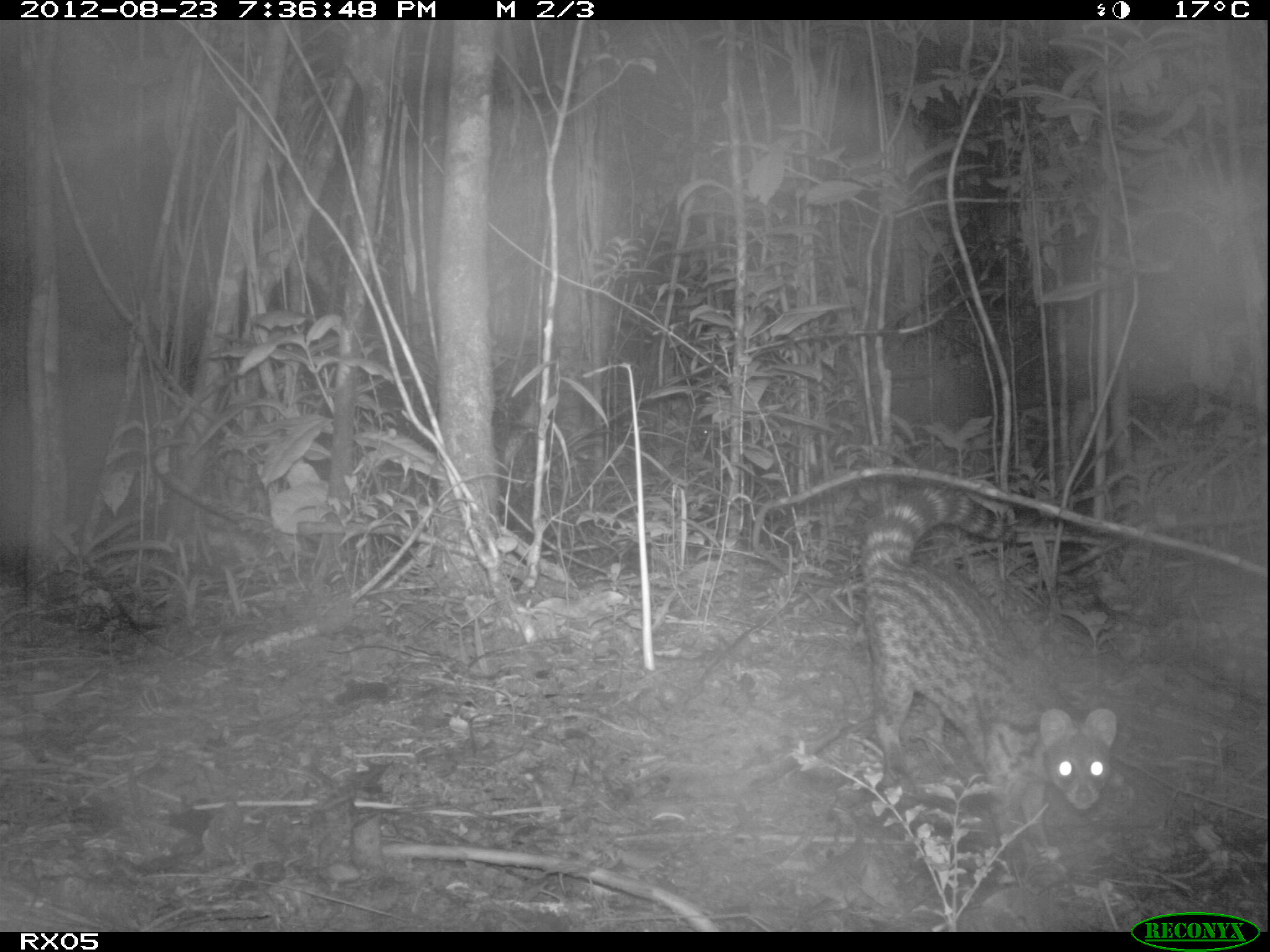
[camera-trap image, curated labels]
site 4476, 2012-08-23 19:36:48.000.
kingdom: Animalia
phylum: Chordata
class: Mammalia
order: Carnivora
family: Viverridae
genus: Viverricula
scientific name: Viverricula indica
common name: small indian civet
Viverricula indica (small indian civet), count 1.